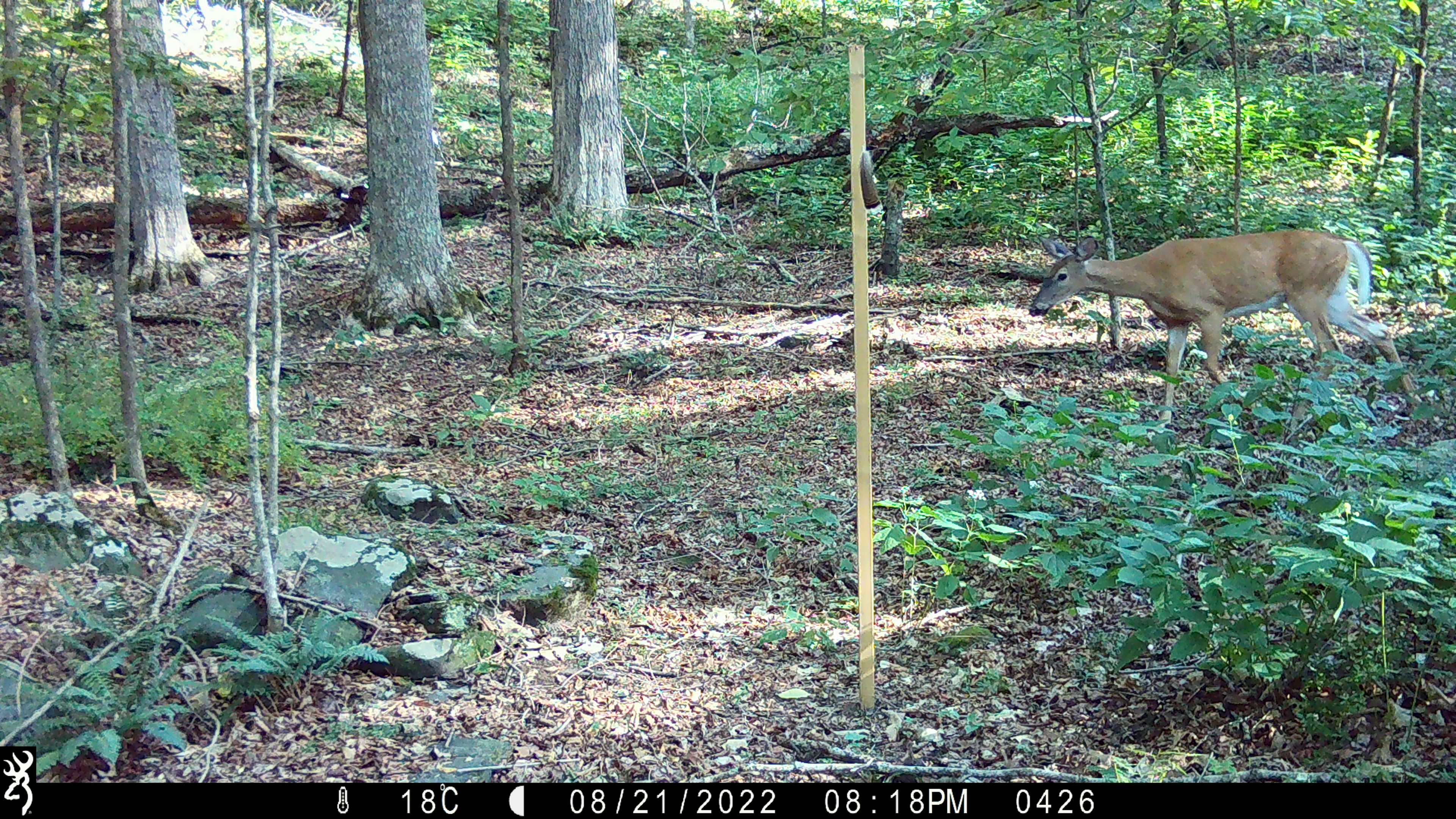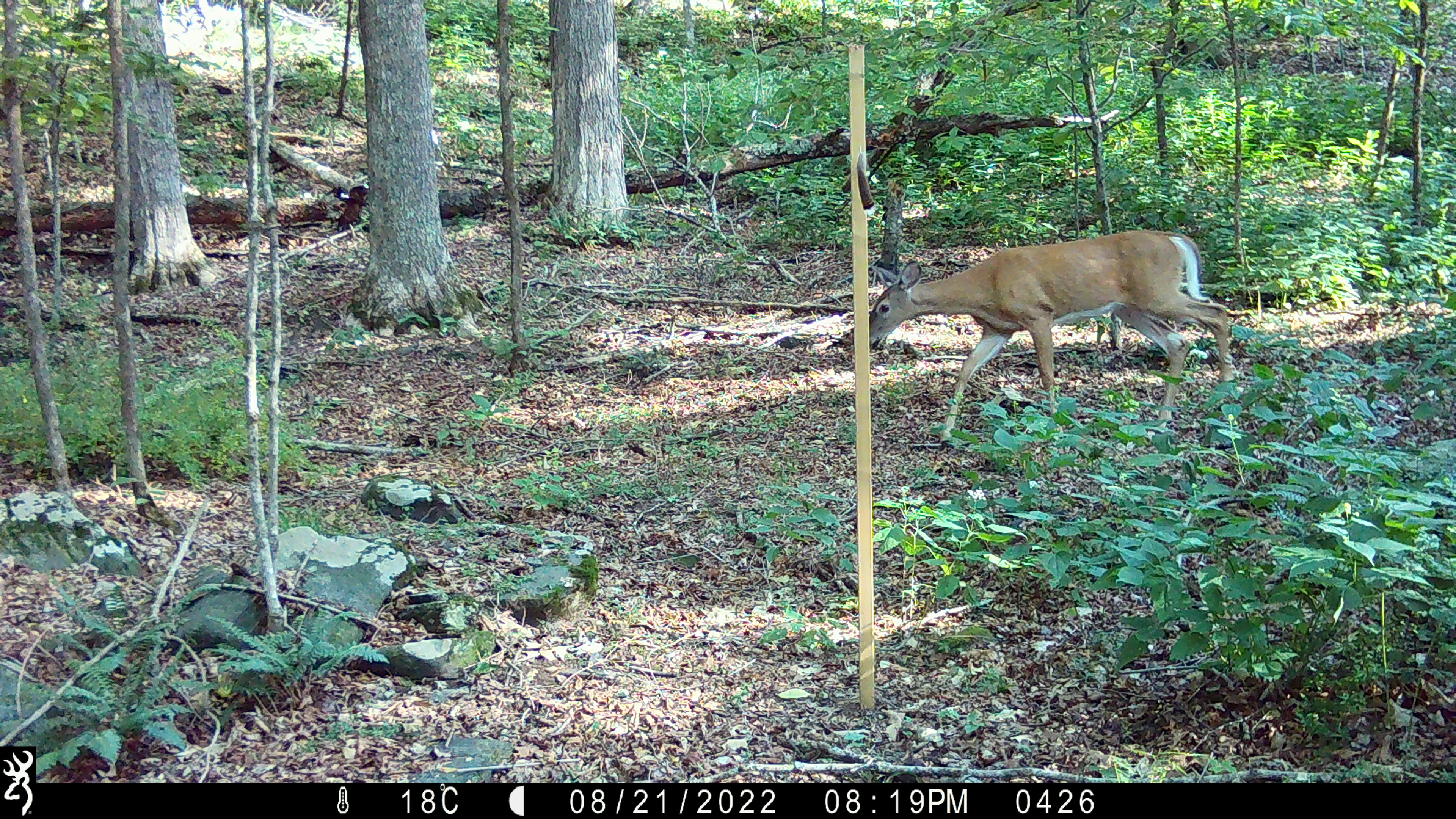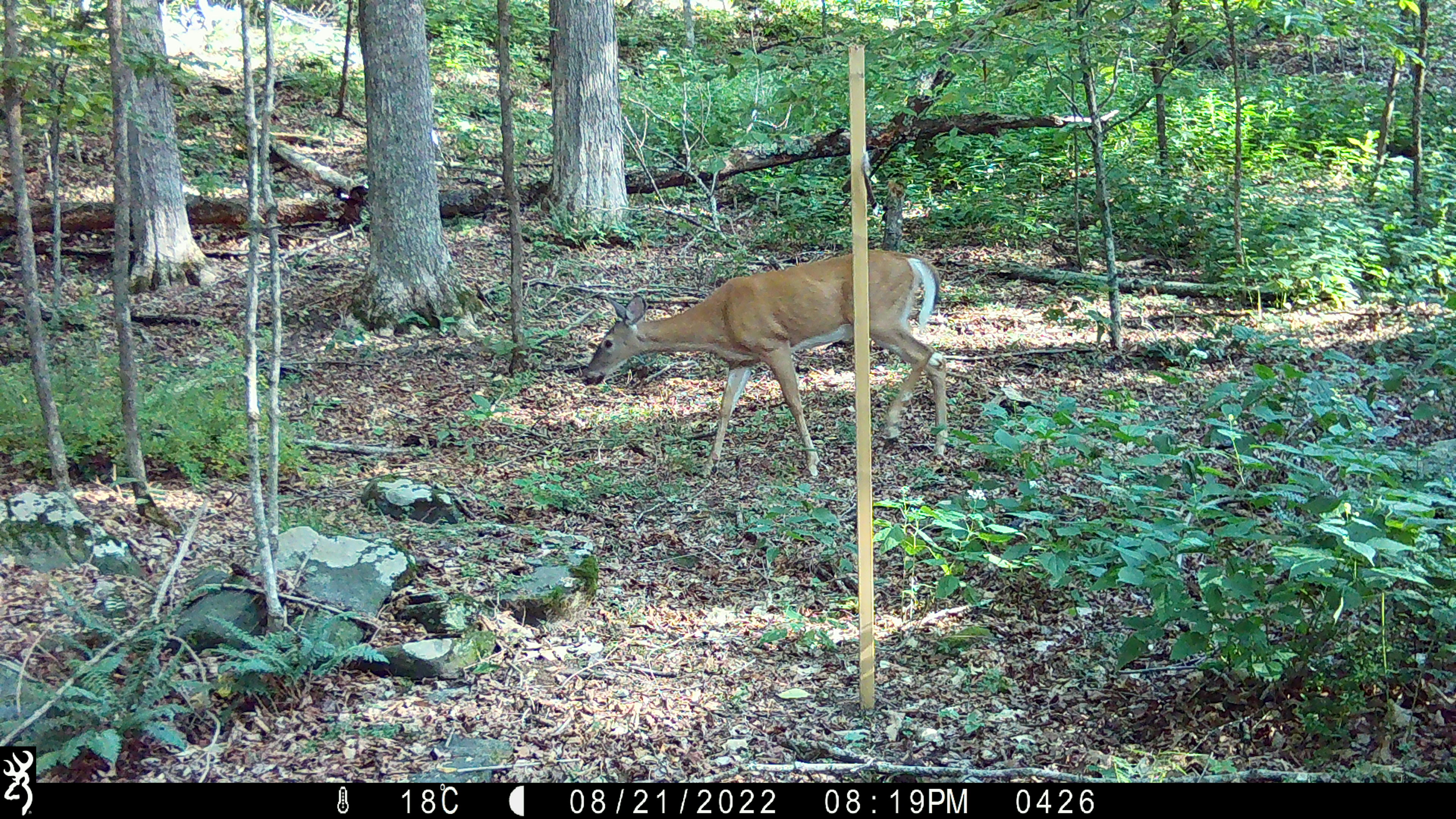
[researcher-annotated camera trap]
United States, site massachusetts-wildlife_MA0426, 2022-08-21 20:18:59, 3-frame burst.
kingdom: Animalia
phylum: Chordata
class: Mammalia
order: Artiodactyla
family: Cervidae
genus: Odocoileus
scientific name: Odocoileus virginianus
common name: white-tailed deer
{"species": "white-tailed deer (Odocoileus virginianus)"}